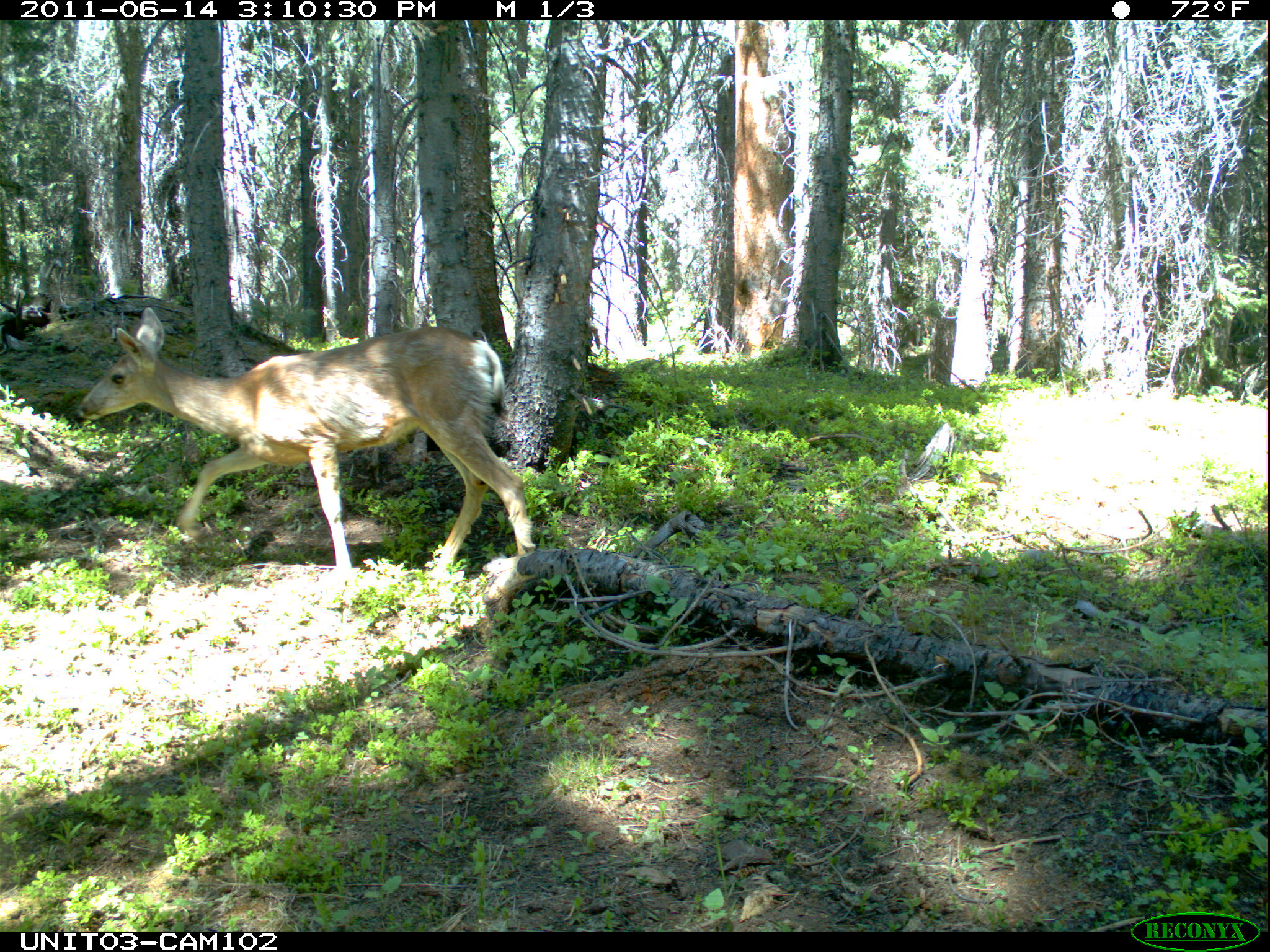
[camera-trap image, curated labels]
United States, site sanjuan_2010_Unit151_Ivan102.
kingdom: Animalia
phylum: Chordata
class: Mammalia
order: Artiodactyla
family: Cervidae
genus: Odocoileus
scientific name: Odocoileus hemionus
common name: mule deer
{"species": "Odocoileus hemionus (mule deer)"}